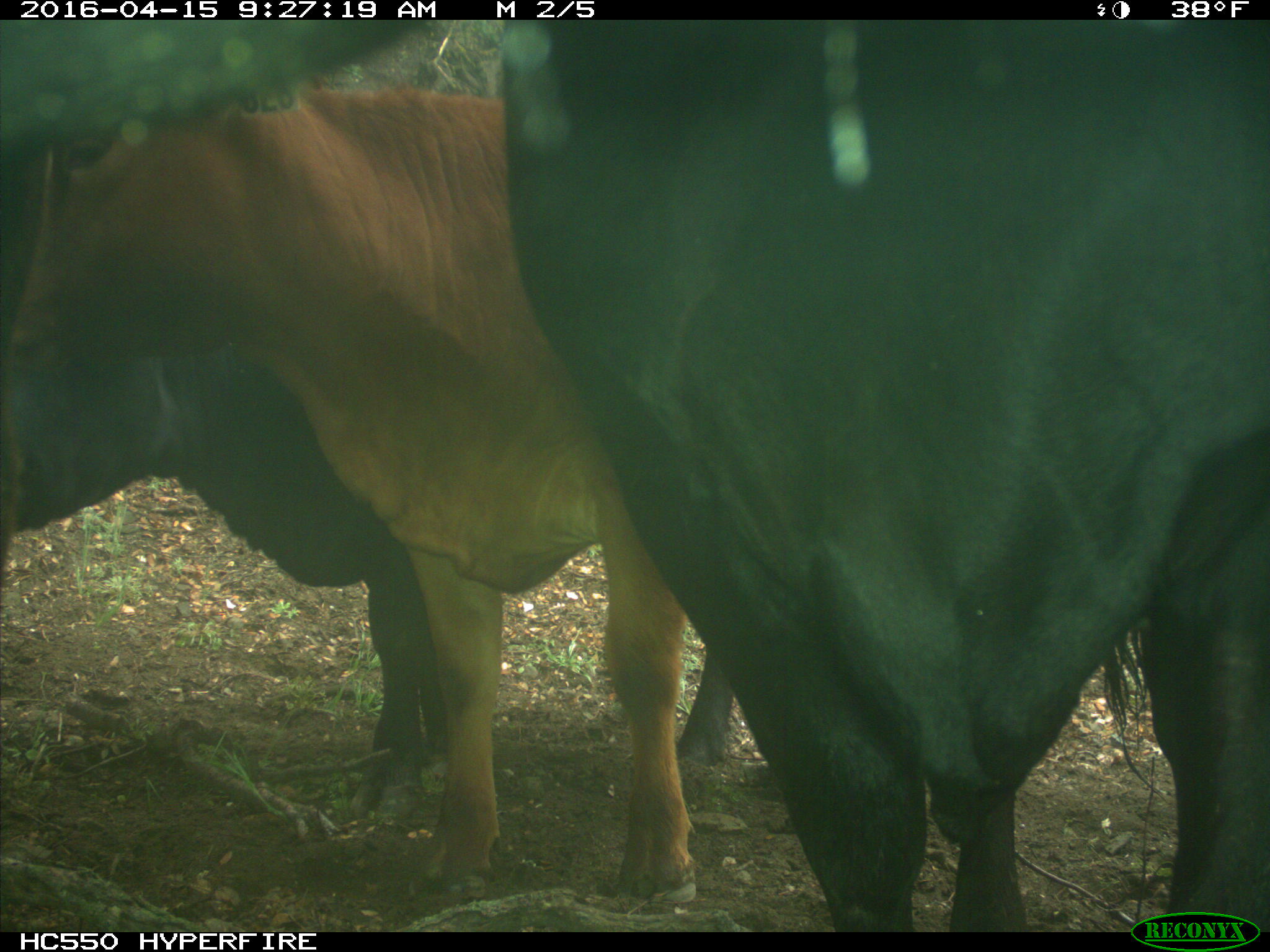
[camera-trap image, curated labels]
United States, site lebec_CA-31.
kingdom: Animalia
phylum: Chordata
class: Mammalia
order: Artiodactyla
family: Bovidae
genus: Bos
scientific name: Bos taurus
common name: domestic cow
Bos taurus (domestic cow).